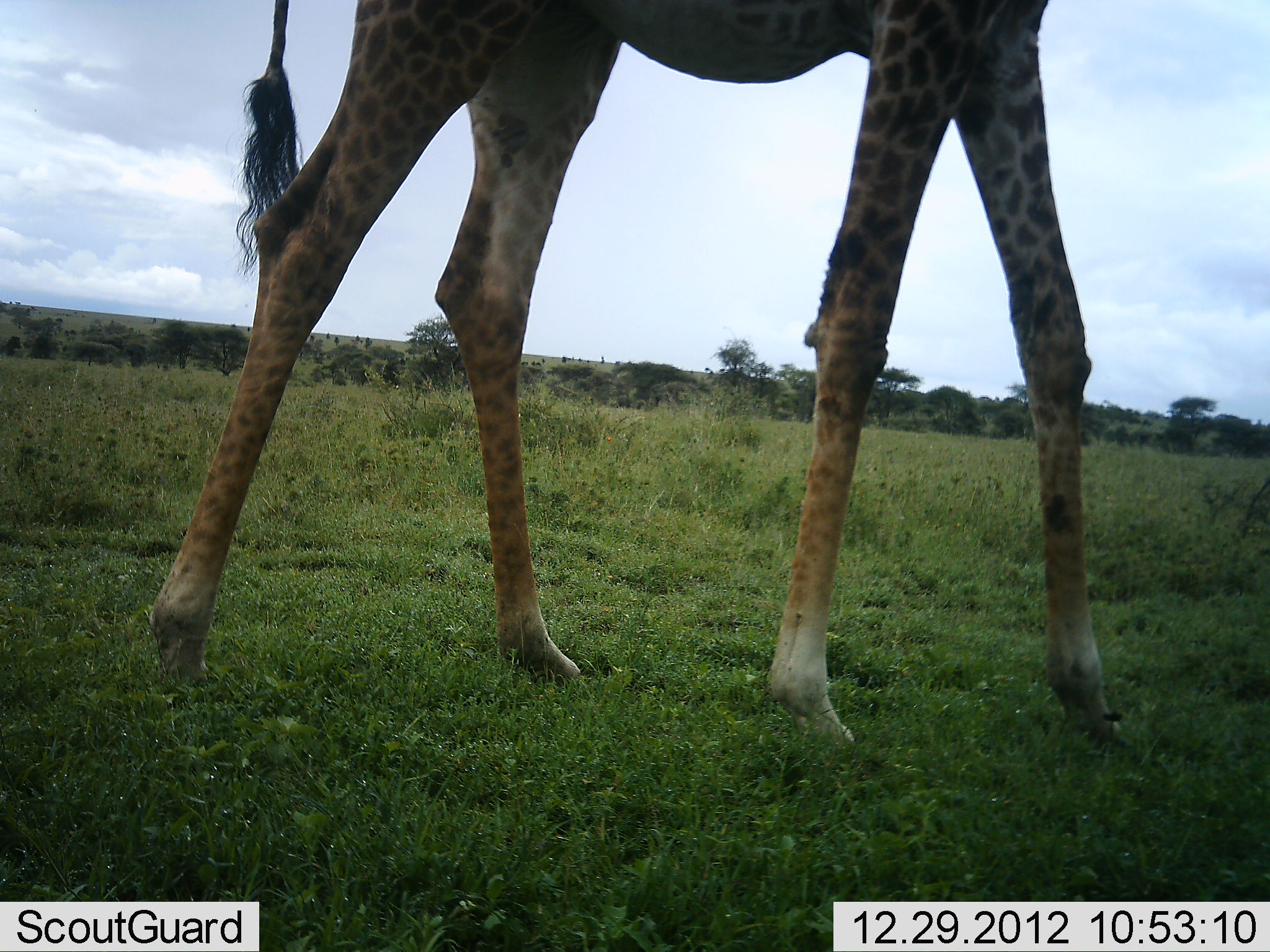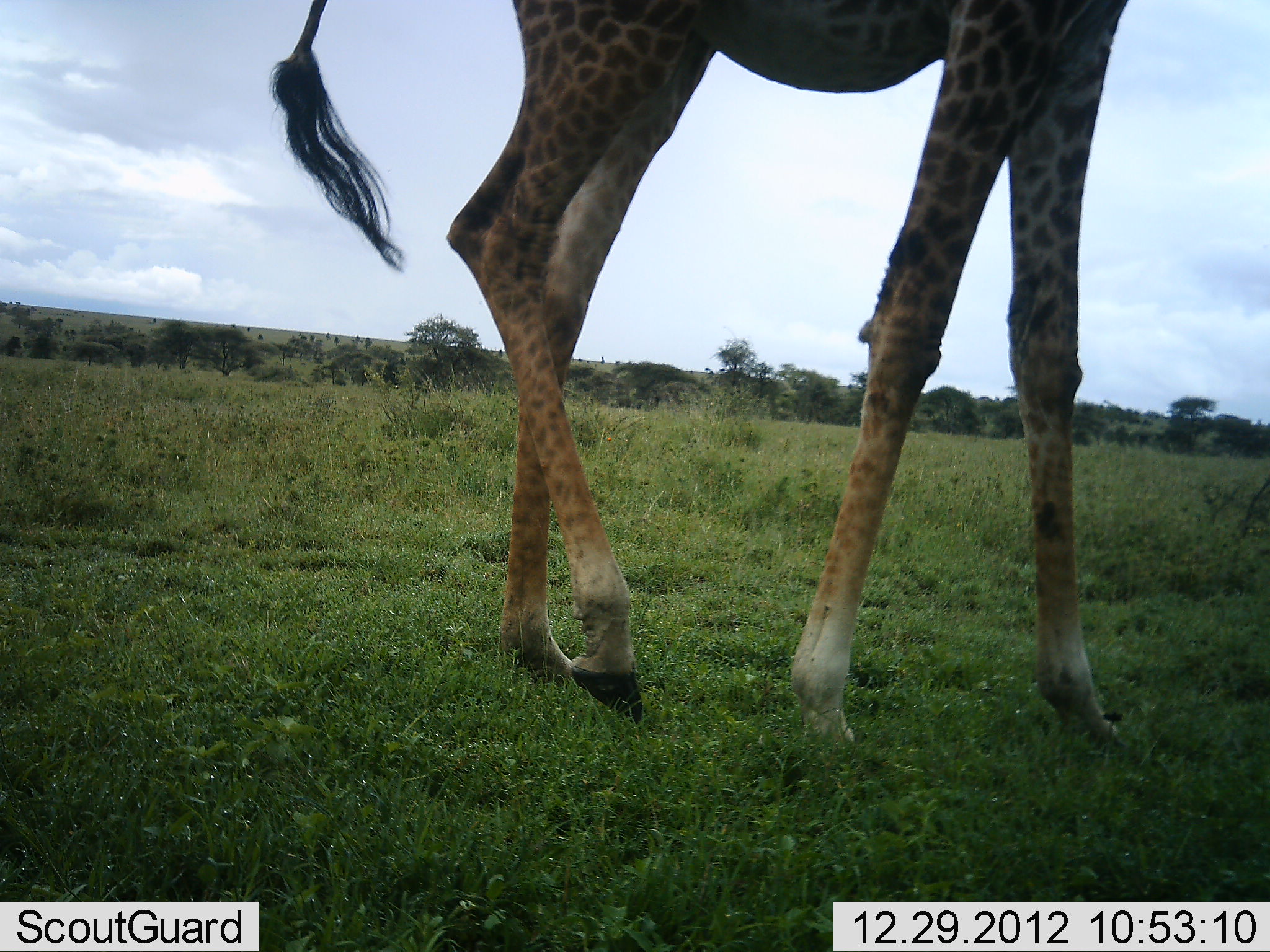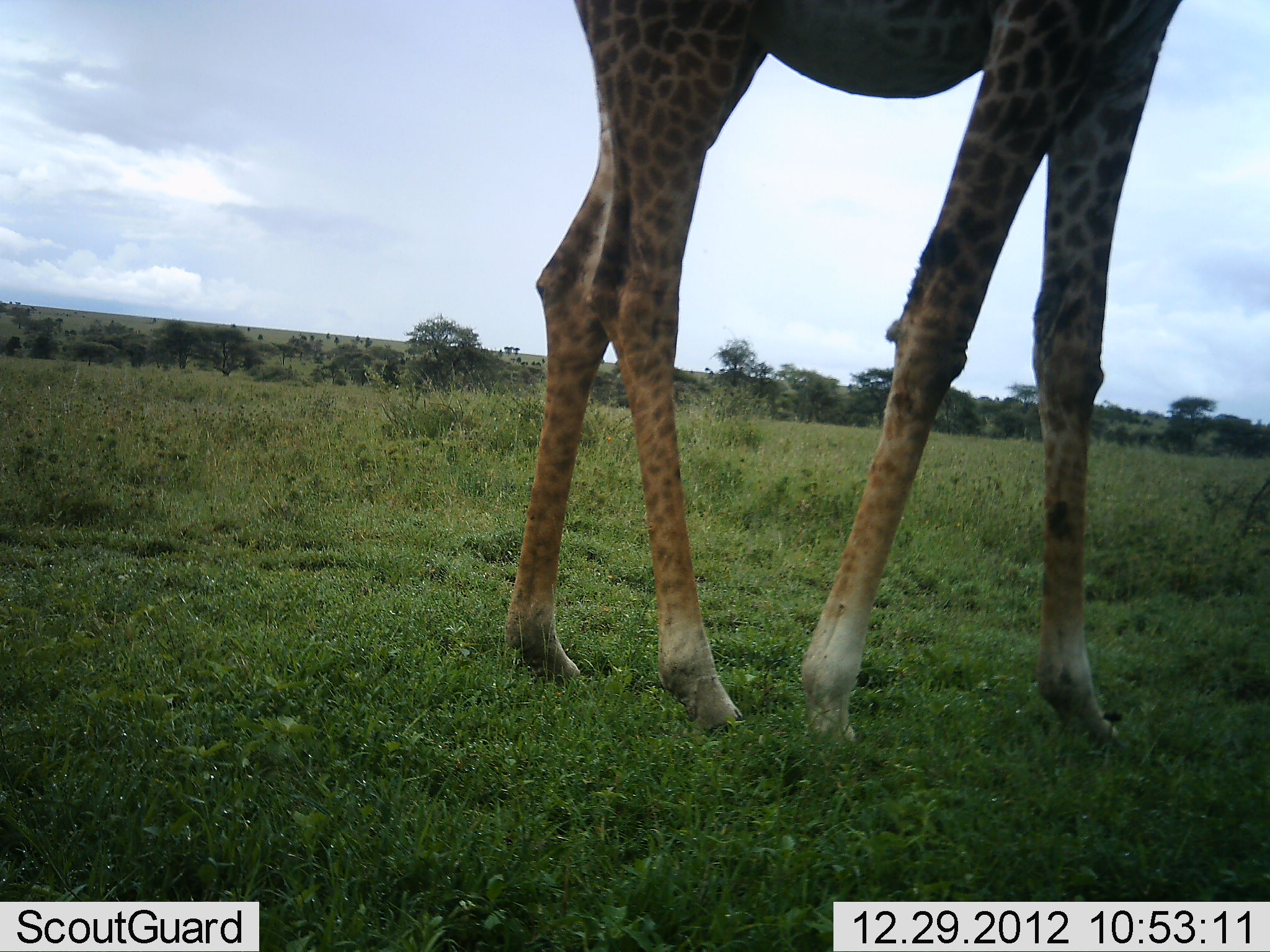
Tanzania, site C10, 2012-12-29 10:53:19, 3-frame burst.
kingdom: Animalia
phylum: Chordata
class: Mammalia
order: Artiodactyla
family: Giraffidae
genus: Giraffa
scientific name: Giraffa camelopardalis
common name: giraffe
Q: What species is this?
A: Giraffe (Giraffa camelopardalis).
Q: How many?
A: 1.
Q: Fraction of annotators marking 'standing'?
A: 15%.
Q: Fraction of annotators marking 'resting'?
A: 0%.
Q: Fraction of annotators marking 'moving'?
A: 82%.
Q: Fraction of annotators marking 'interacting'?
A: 0%.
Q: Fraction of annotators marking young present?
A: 0%.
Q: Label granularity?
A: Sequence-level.